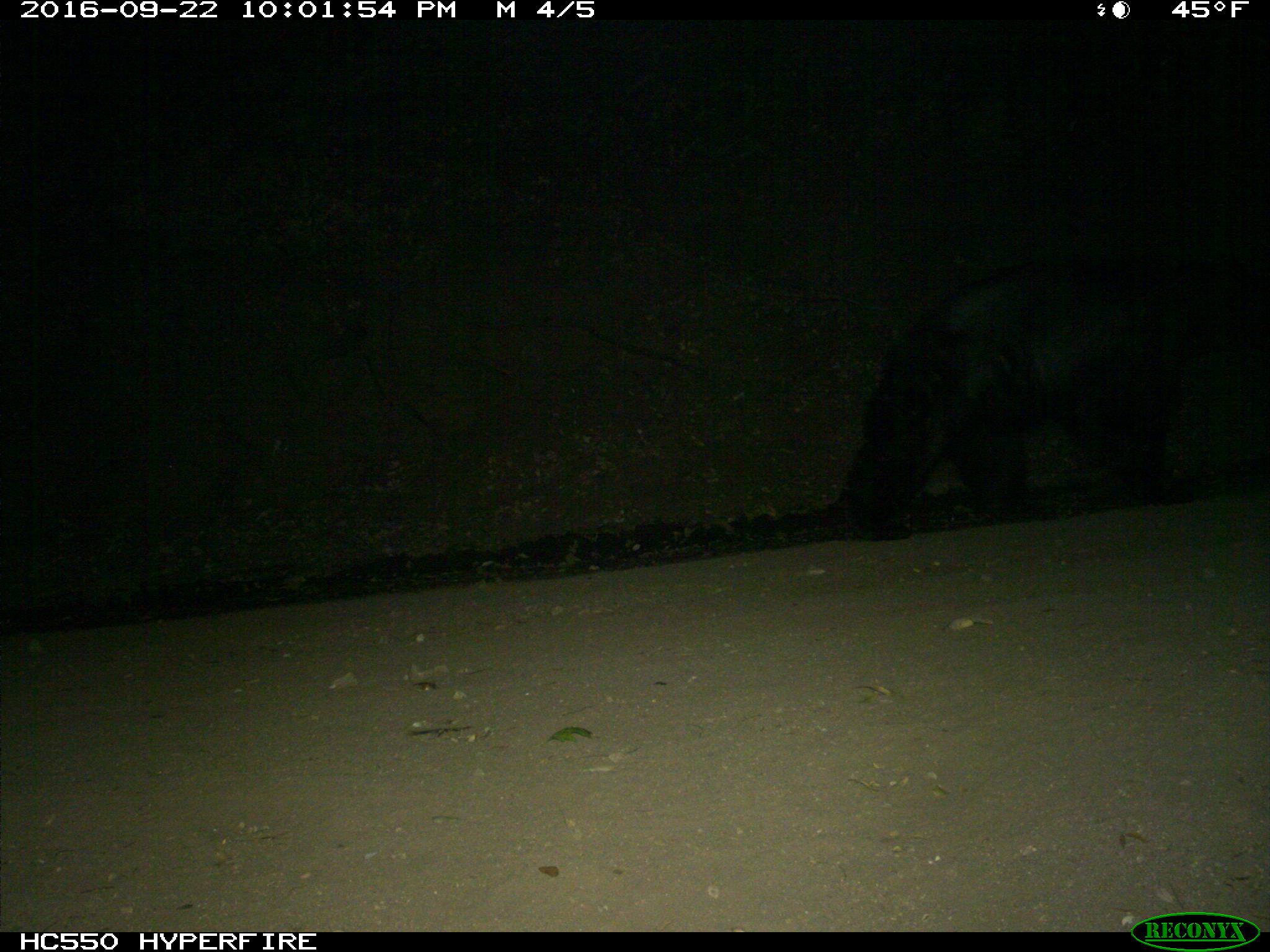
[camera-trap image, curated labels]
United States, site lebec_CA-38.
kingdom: Animalia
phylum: Chordata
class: Mammalia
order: Carnivora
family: Ursidae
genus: Ursus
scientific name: Ursus americanus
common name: american black bear